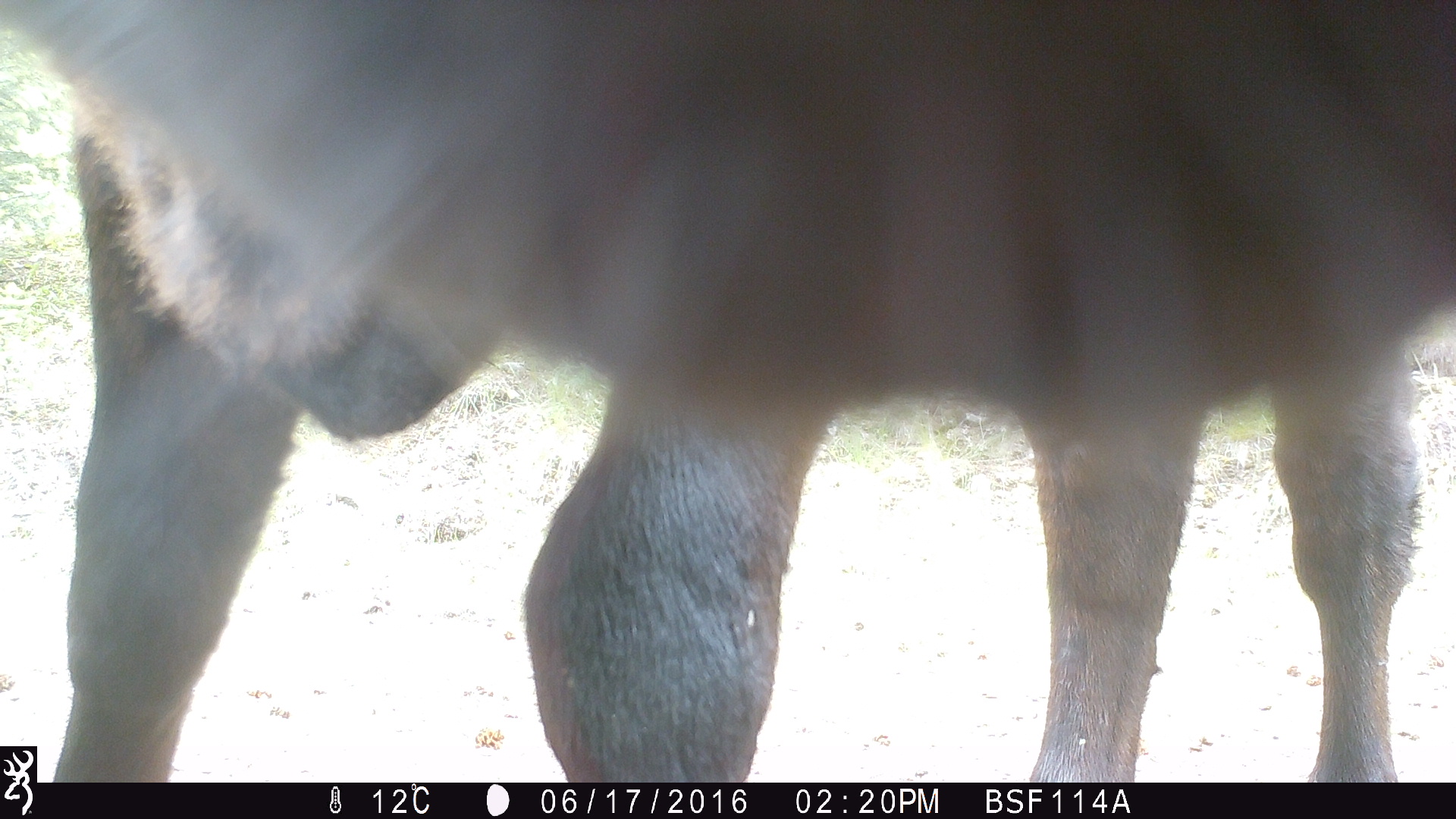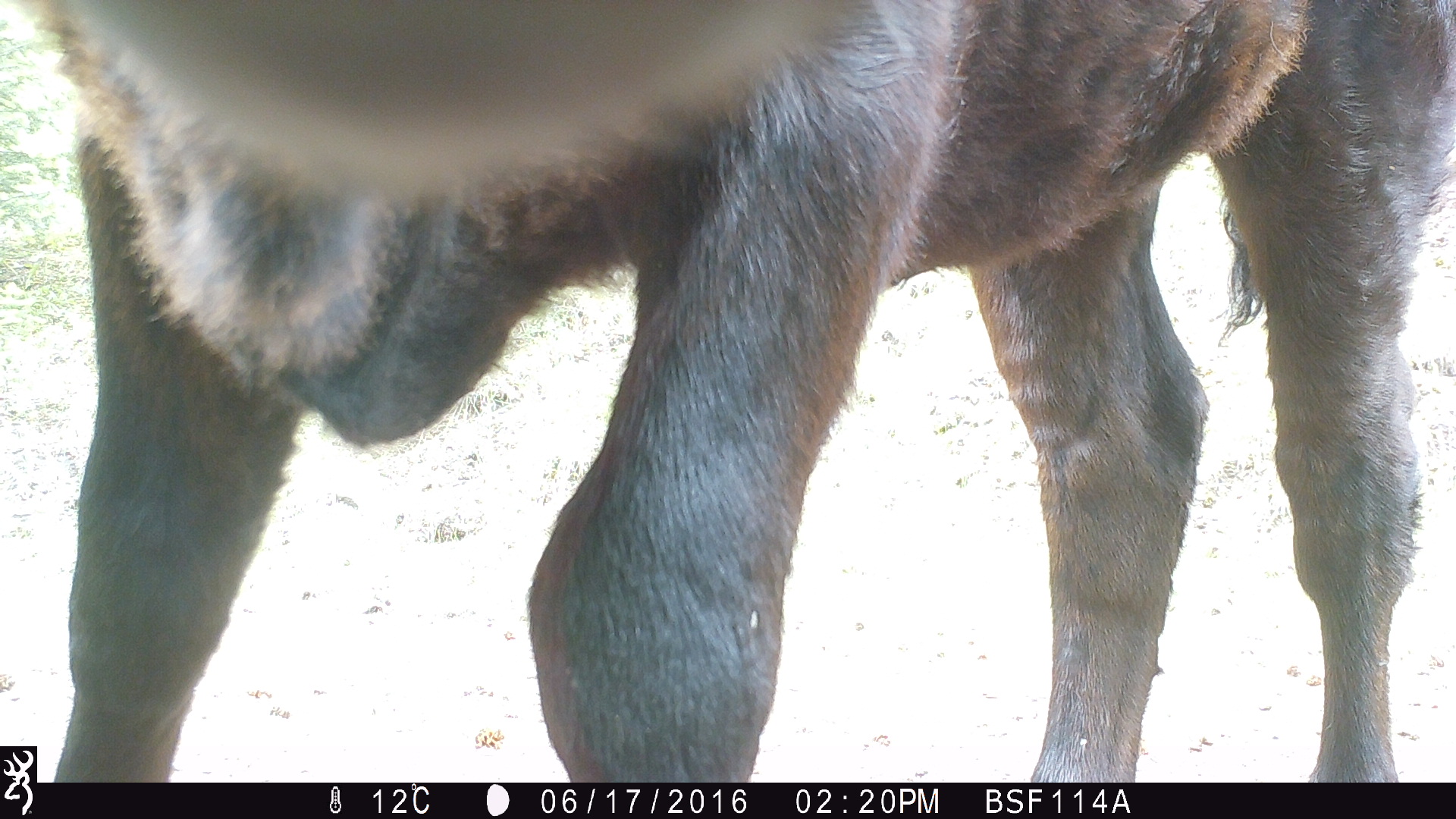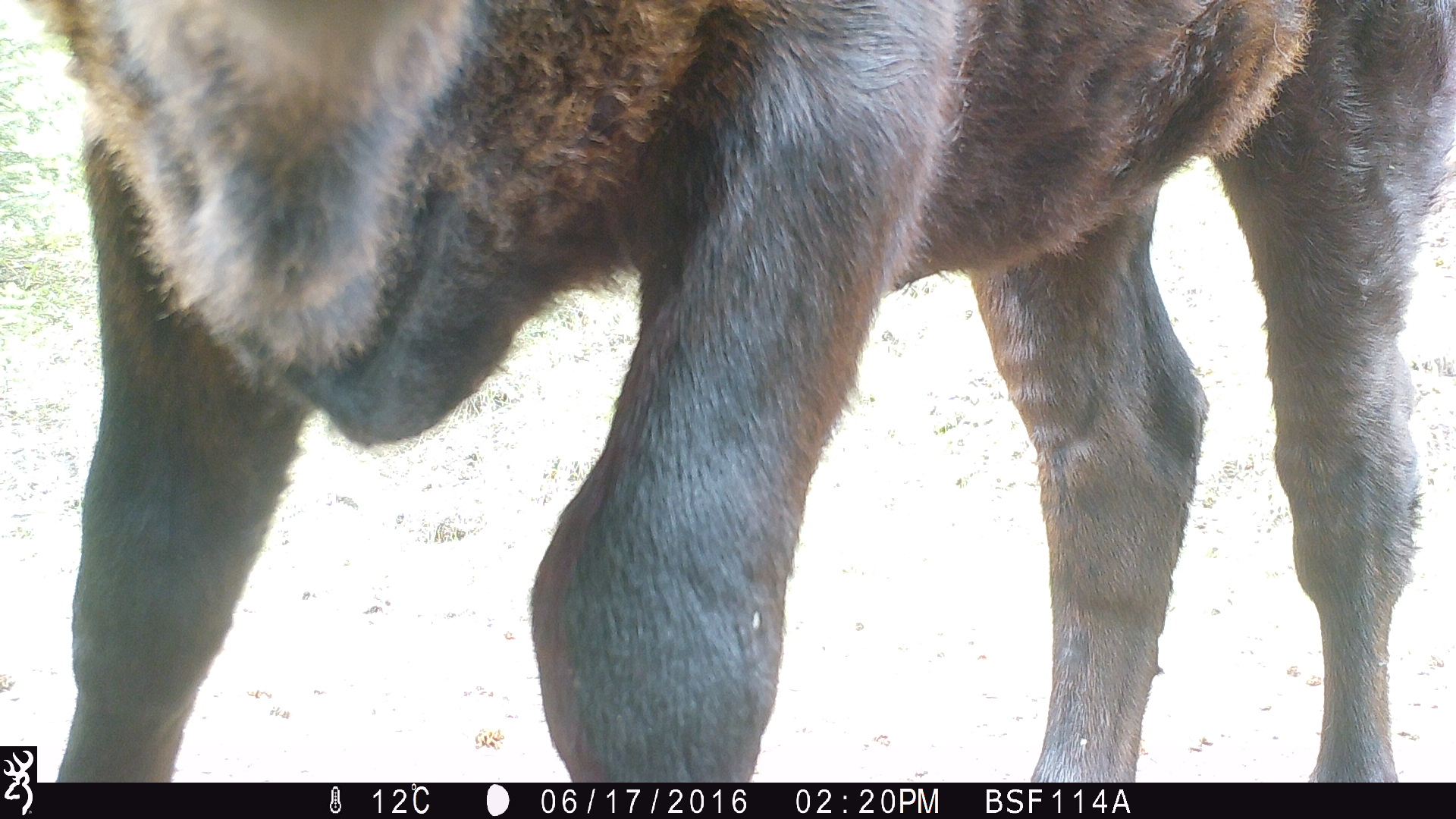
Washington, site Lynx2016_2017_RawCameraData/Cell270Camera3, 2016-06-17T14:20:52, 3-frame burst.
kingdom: Animalia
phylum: Chordata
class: Mammalia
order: Artiodactyla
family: Bovidae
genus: Bos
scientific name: Bos taurus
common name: domestic cattle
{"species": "domestic cattle (Bos taurus)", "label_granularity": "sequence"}